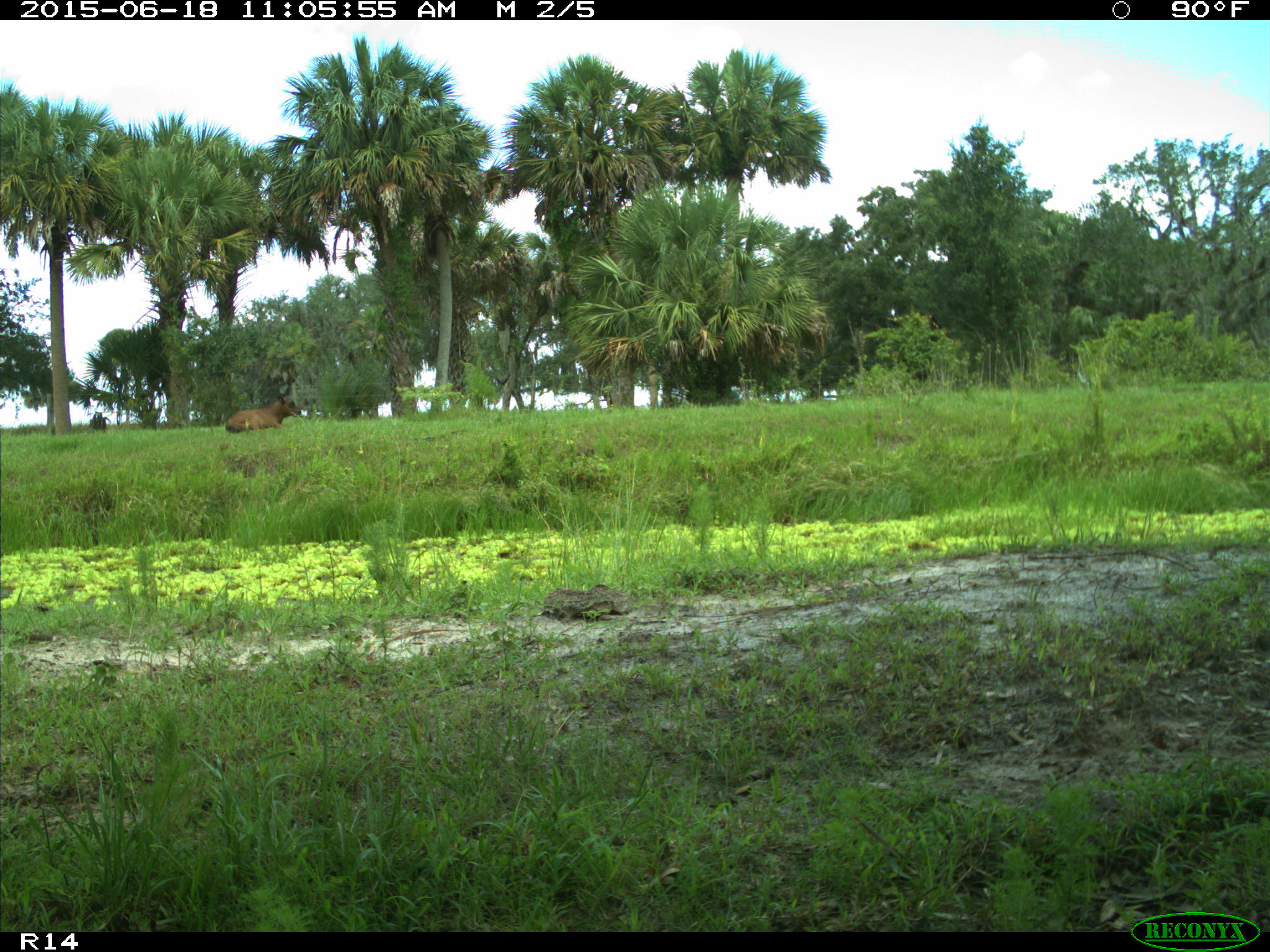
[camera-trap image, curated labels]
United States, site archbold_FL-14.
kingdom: Animalia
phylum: Chordata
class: Mammalia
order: Artiodactyla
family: Bovidae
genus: Bos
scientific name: Bos taurus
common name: domestic cow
Bos taurus (domestic cow).